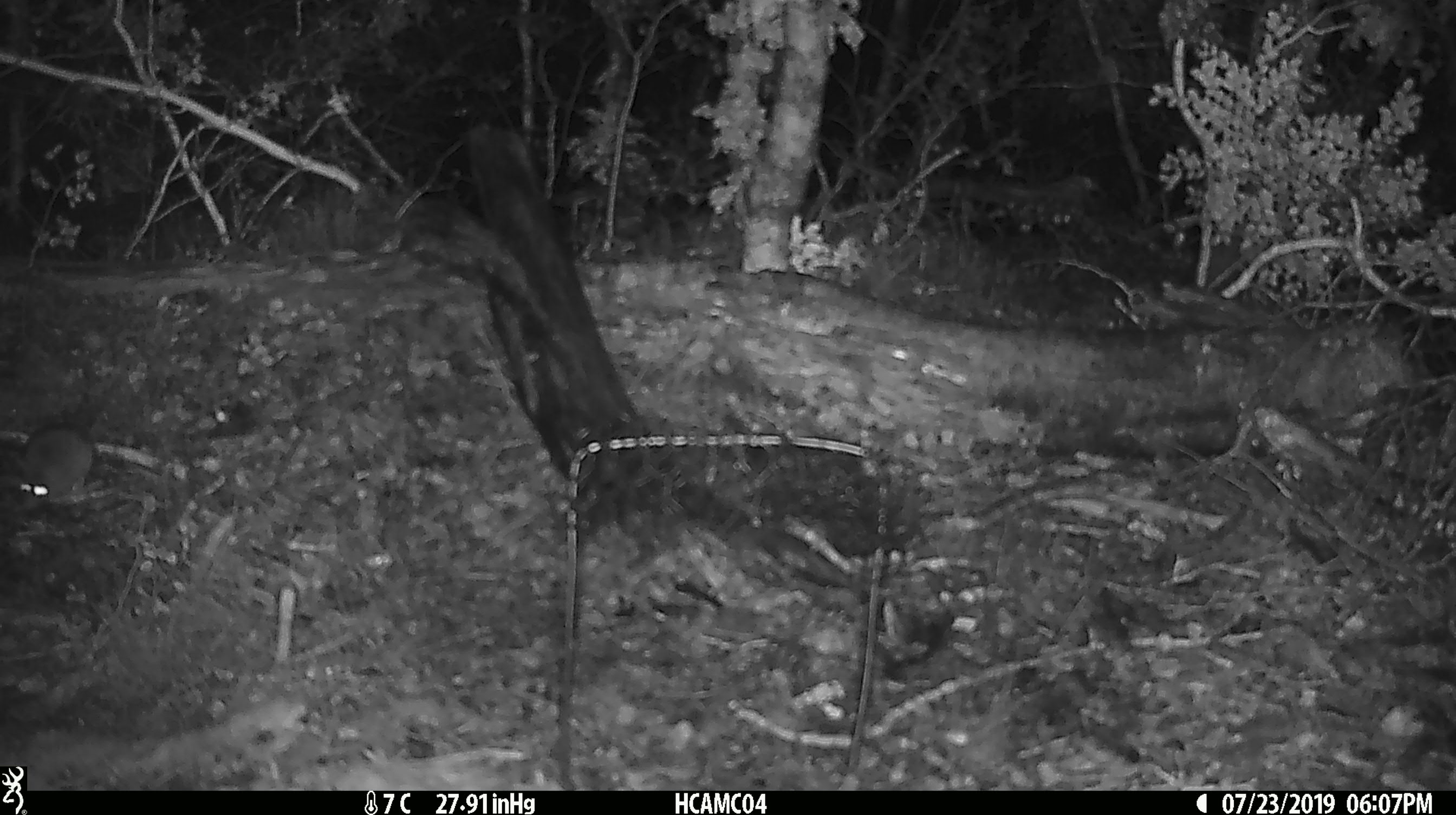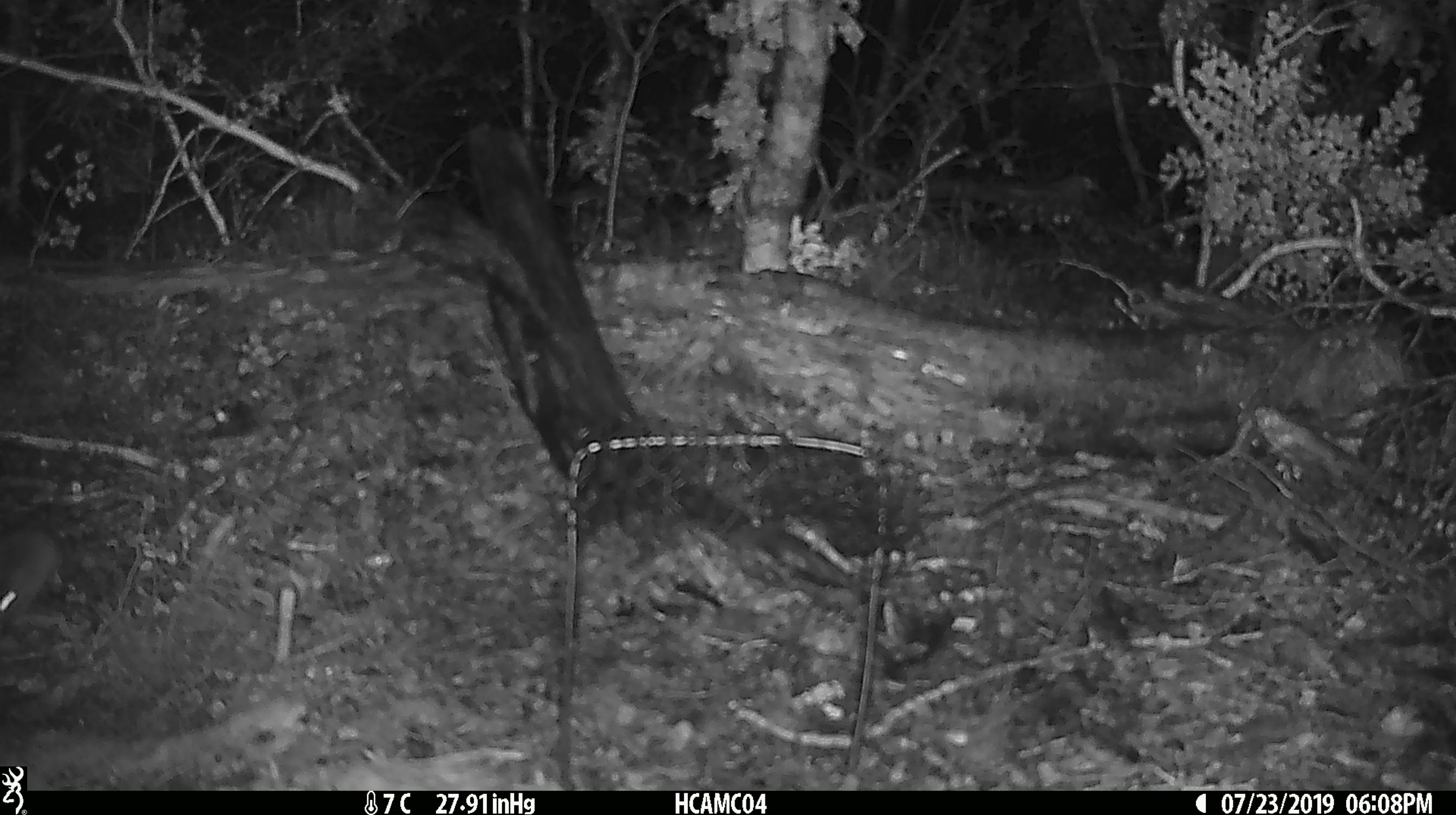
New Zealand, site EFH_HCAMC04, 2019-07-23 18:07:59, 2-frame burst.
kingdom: Animalia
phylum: Chordata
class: Mammalia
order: Rodentia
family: Muridae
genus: Mus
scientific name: Mus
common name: mouse